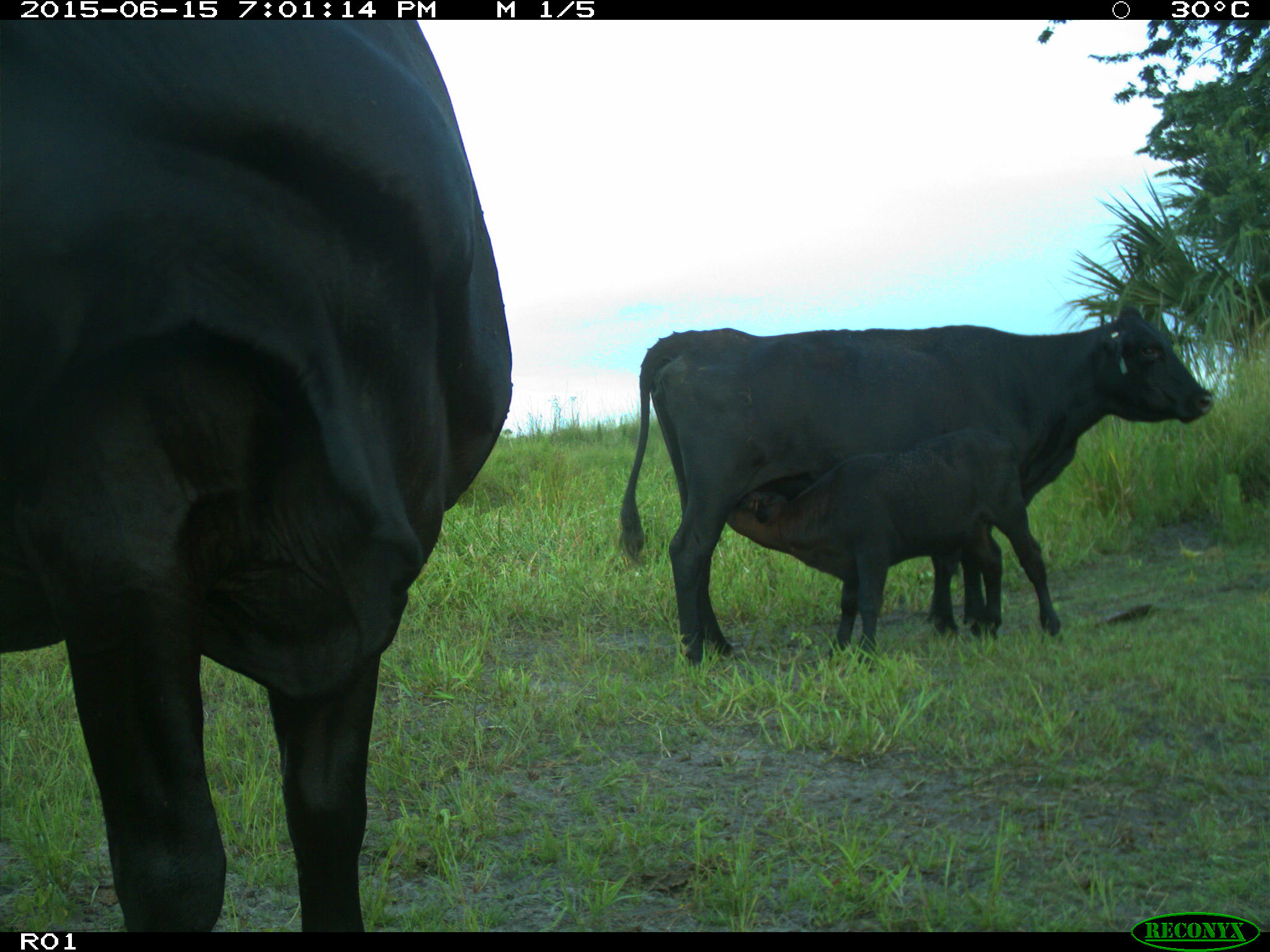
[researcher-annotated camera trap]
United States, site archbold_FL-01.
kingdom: Animalia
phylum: Chordata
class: Mammalia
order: Artiodactyla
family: Bovidae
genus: Bos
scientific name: Bos taurus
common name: domestic cow